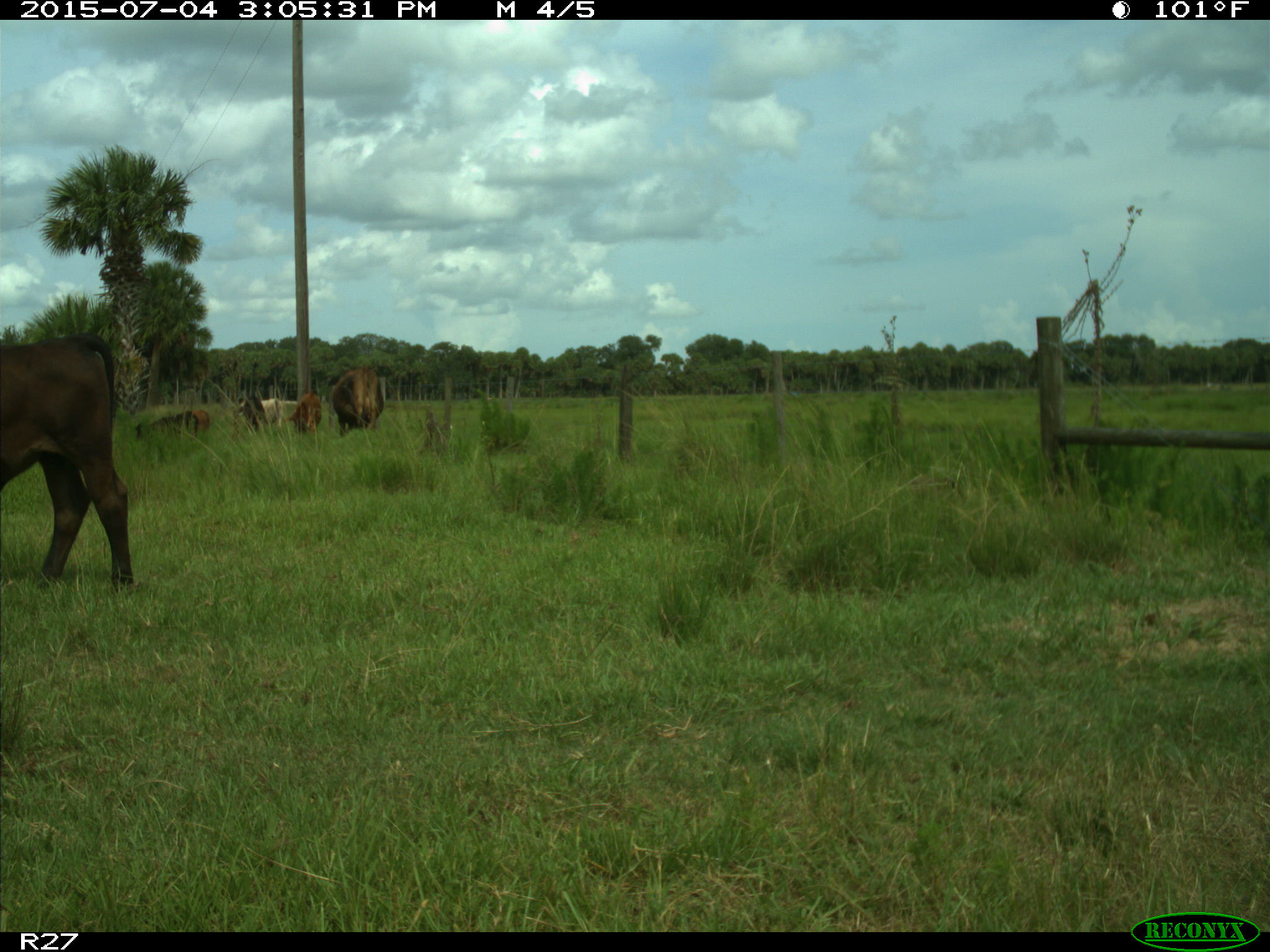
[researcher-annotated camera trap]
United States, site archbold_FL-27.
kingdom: Animalia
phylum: Chordata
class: Mammalia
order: Artiodactyla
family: Bovidae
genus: Bos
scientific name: Bos taurus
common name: domestic cow